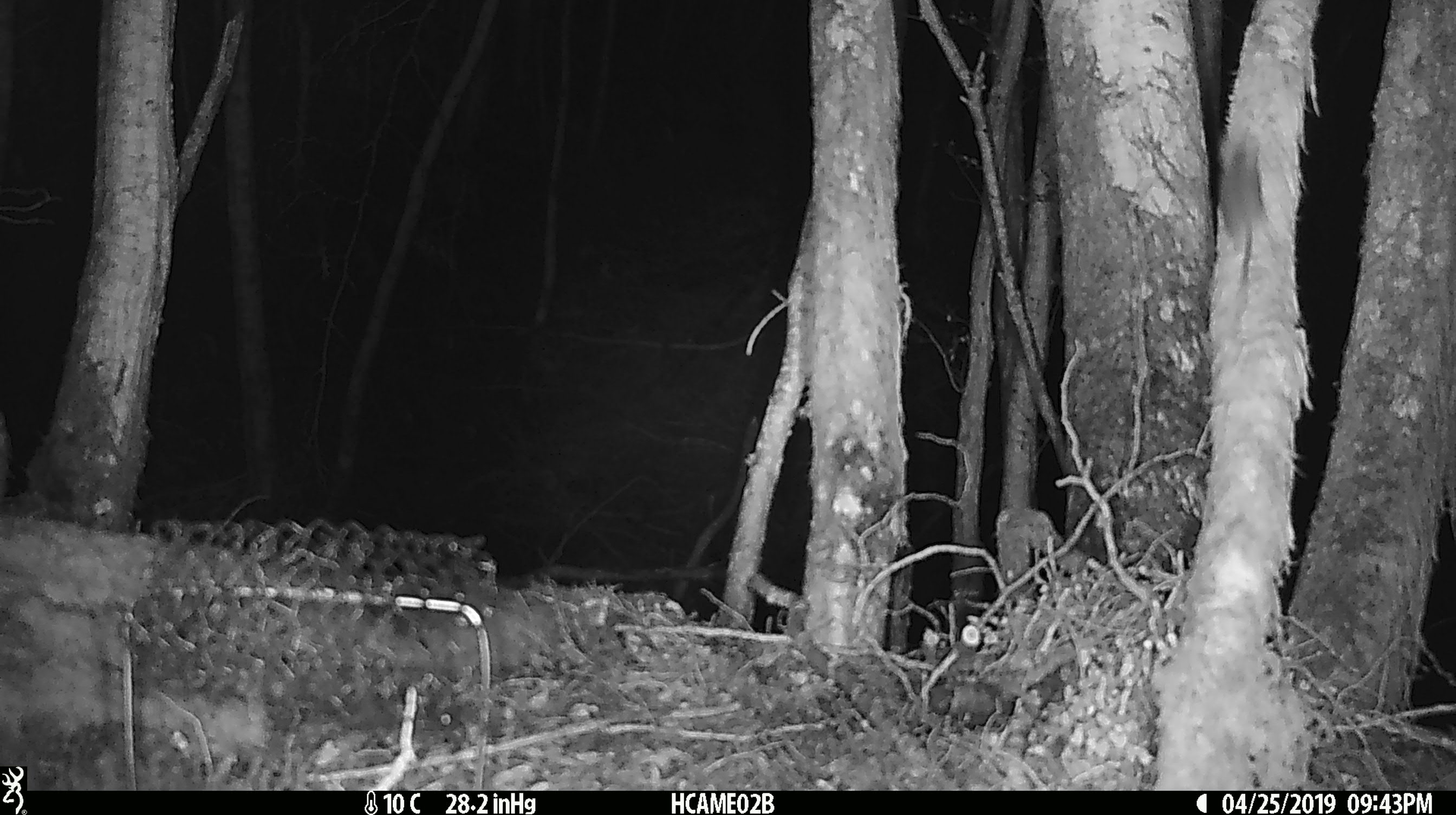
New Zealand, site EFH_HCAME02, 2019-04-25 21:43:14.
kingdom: Animalia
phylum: Chordata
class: Mammalia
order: Rodentia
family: Muridae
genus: Mus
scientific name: Mus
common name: mouse